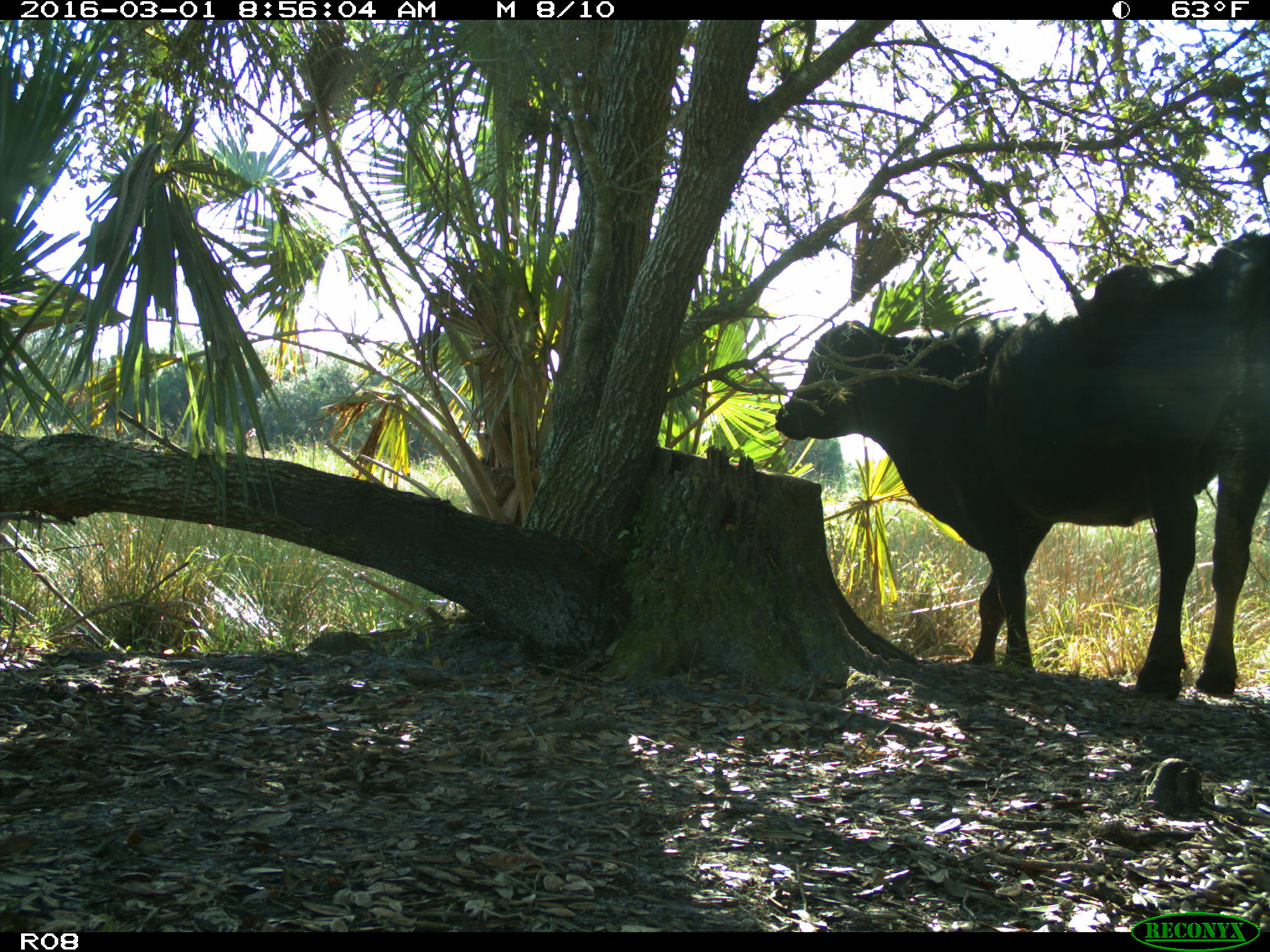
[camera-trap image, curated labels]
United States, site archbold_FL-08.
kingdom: Animalia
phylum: Chordata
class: Mammalia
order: Artiodactyla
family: Bovidae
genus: Bos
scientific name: Bos taurus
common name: domestic cow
Bos taurus (domestic cow).